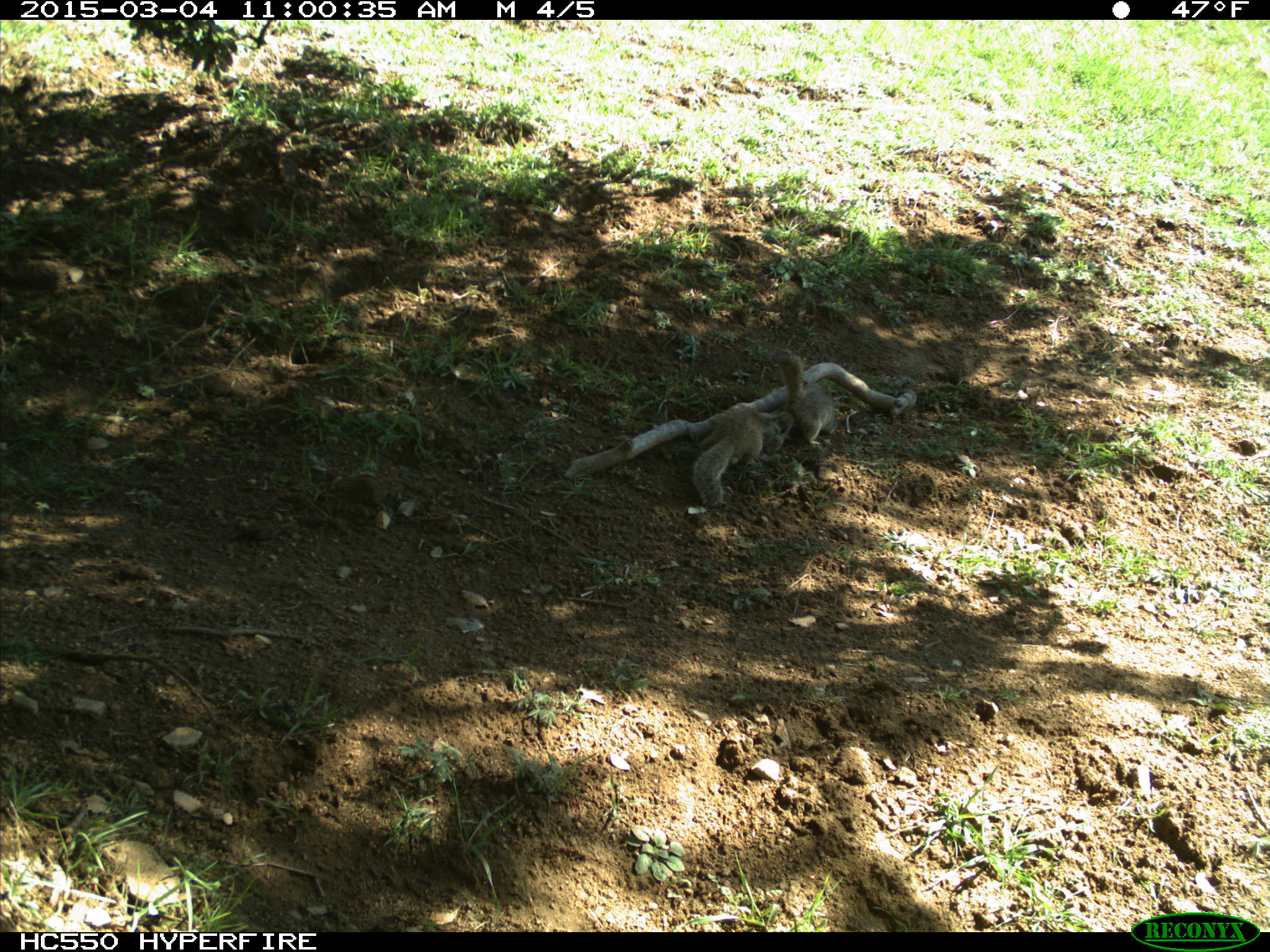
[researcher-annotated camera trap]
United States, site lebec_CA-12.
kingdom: Animalia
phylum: Chordata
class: Mammalia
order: Rodentia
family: Sciuridae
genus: Otospermophilus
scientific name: Otospermophilus beecheyi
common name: california ground squirrel